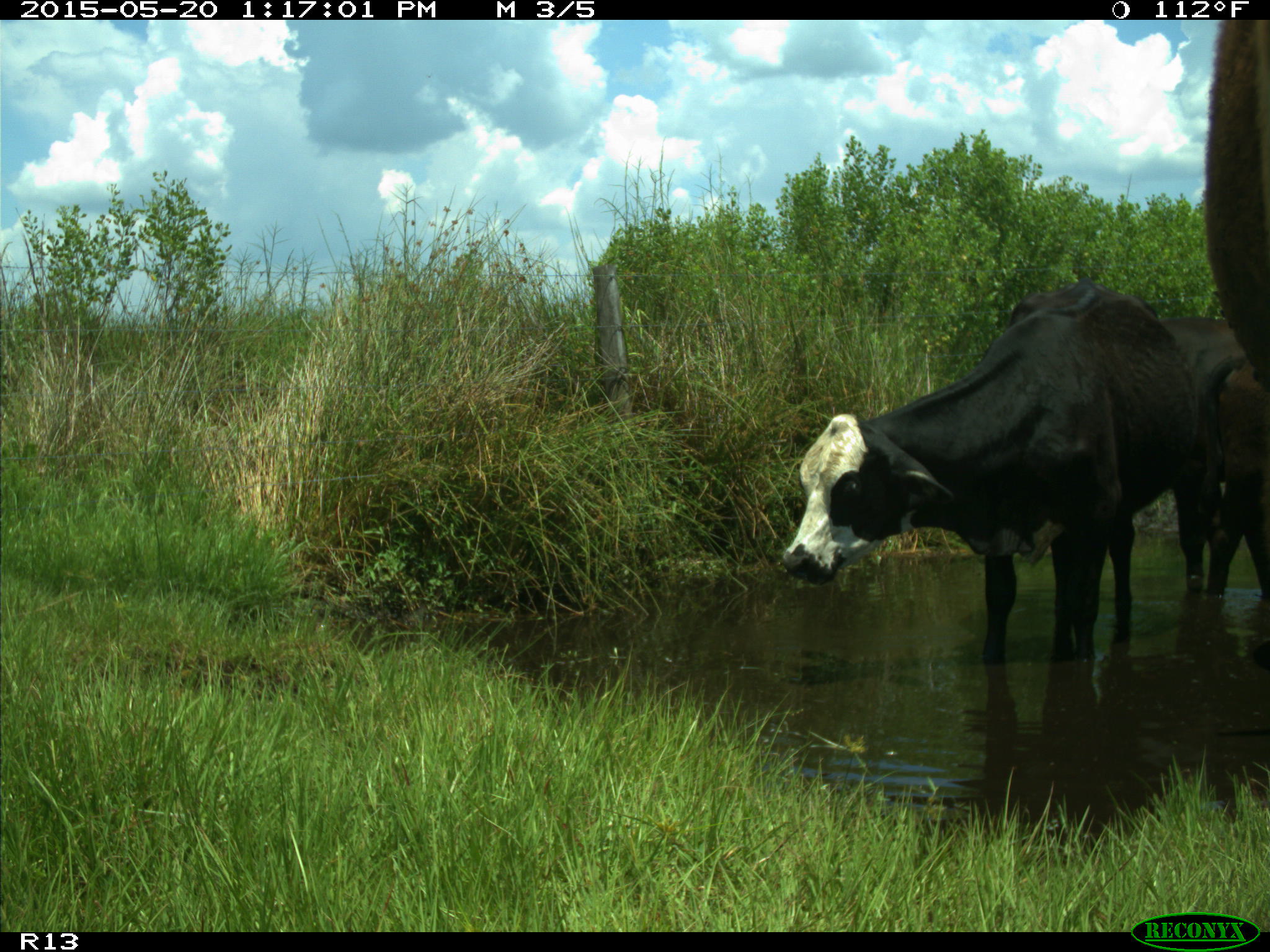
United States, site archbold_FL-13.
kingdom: Animalia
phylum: Chordata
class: Mammalia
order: Artiodactyla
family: Bovidae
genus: Bos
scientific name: Bos taurus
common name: domestic cow